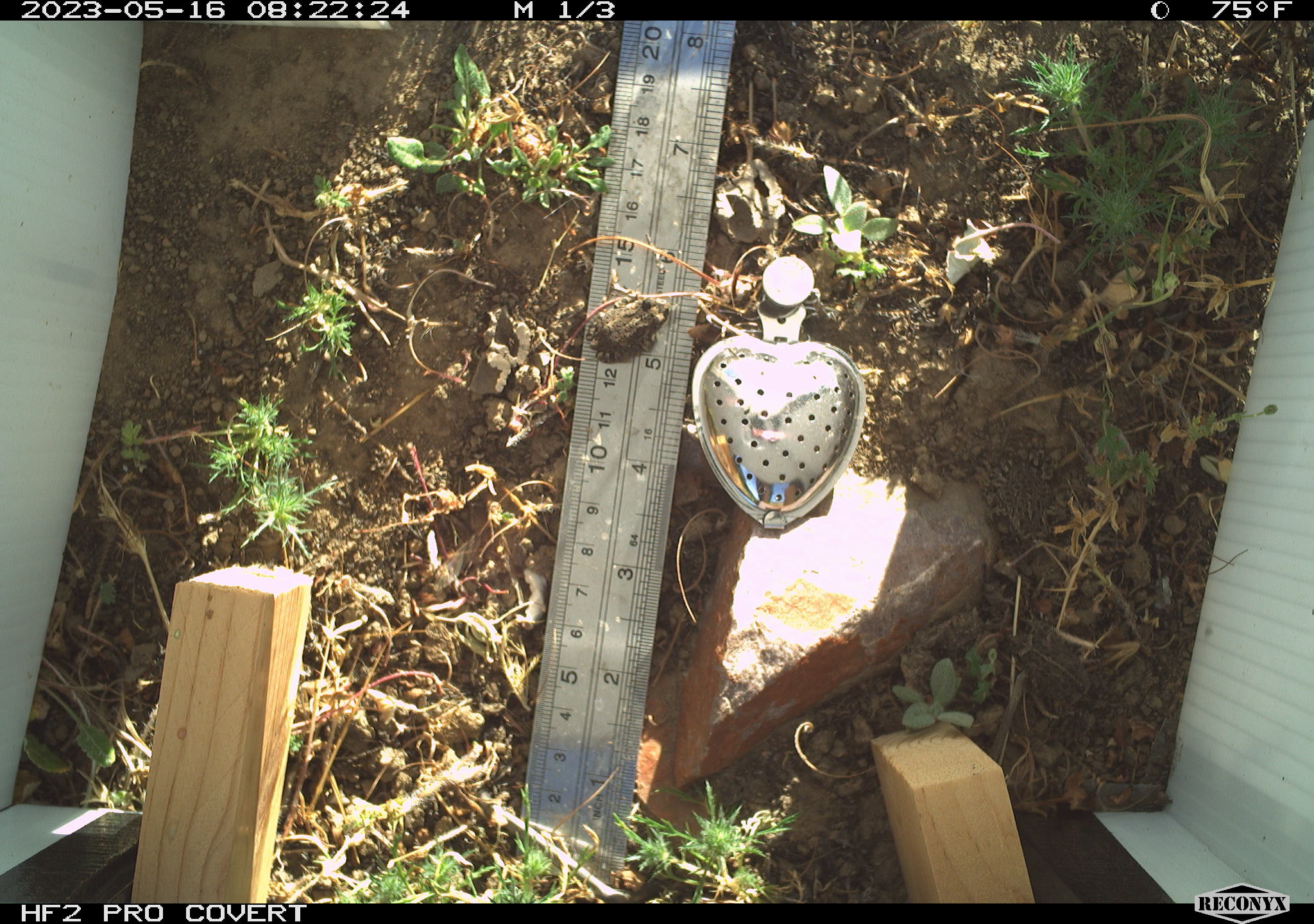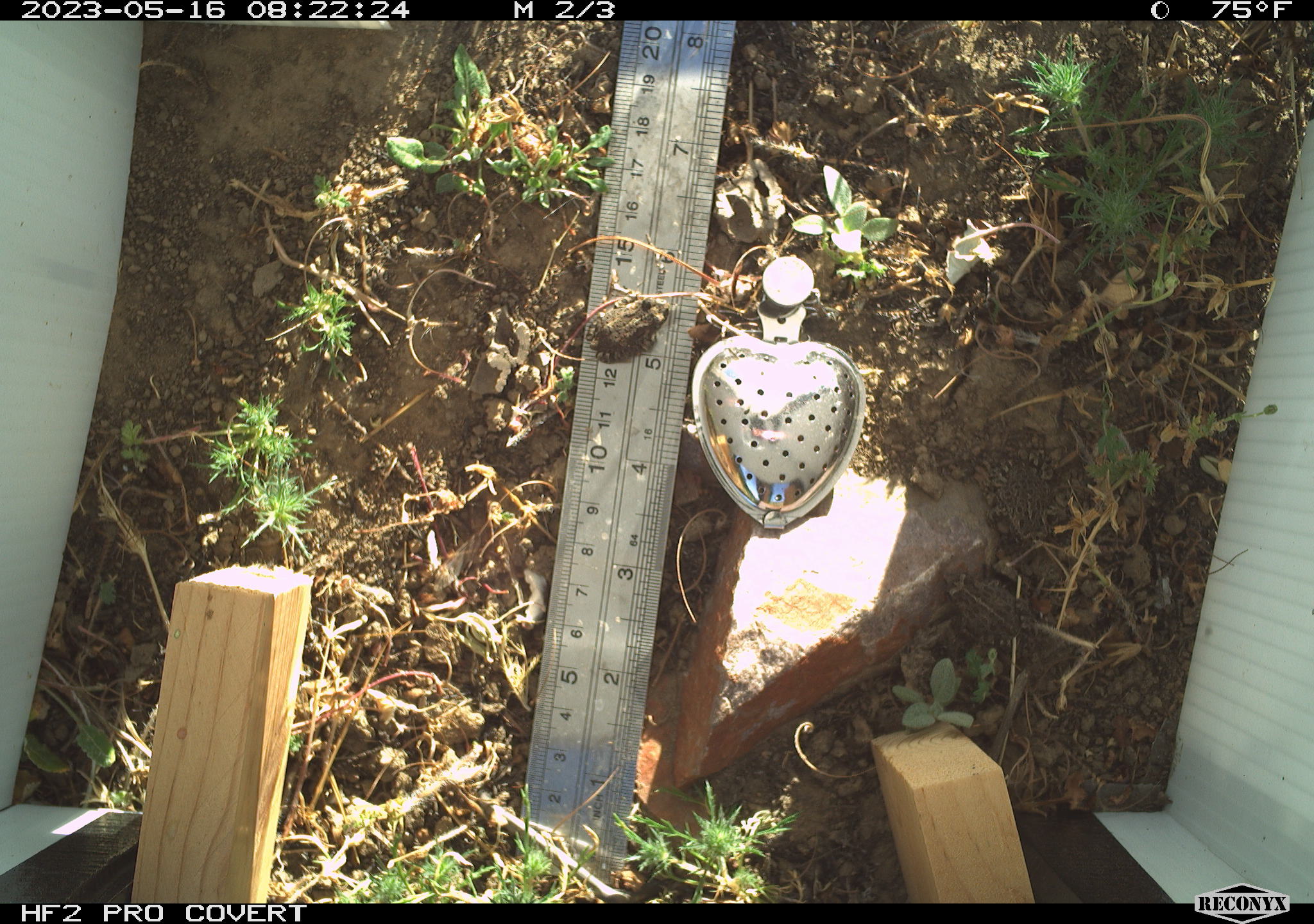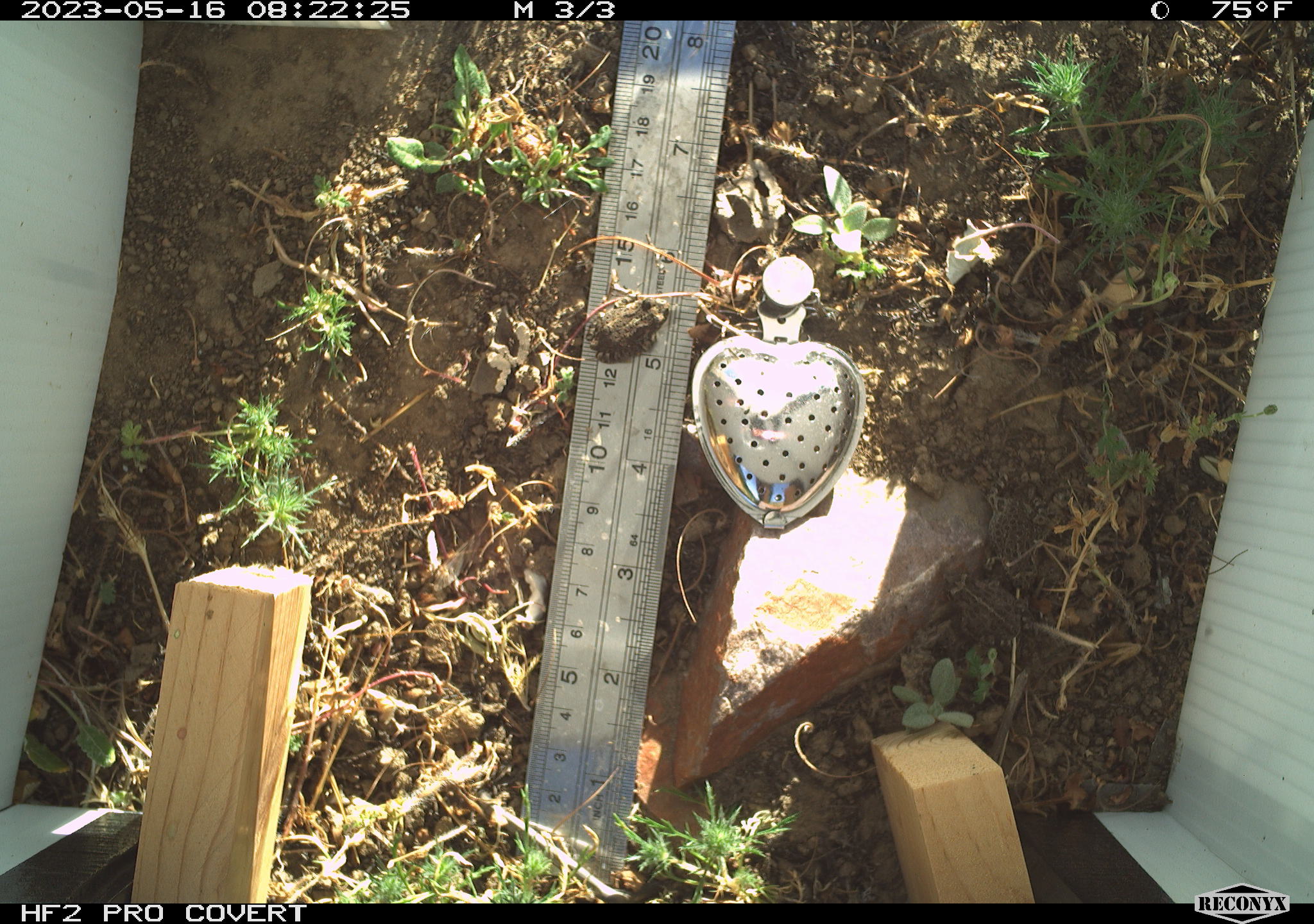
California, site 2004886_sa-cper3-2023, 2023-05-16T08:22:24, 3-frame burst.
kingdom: Animalia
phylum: Chordata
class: Amphibia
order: Anura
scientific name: Anura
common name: frogs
Frogs (Anura).